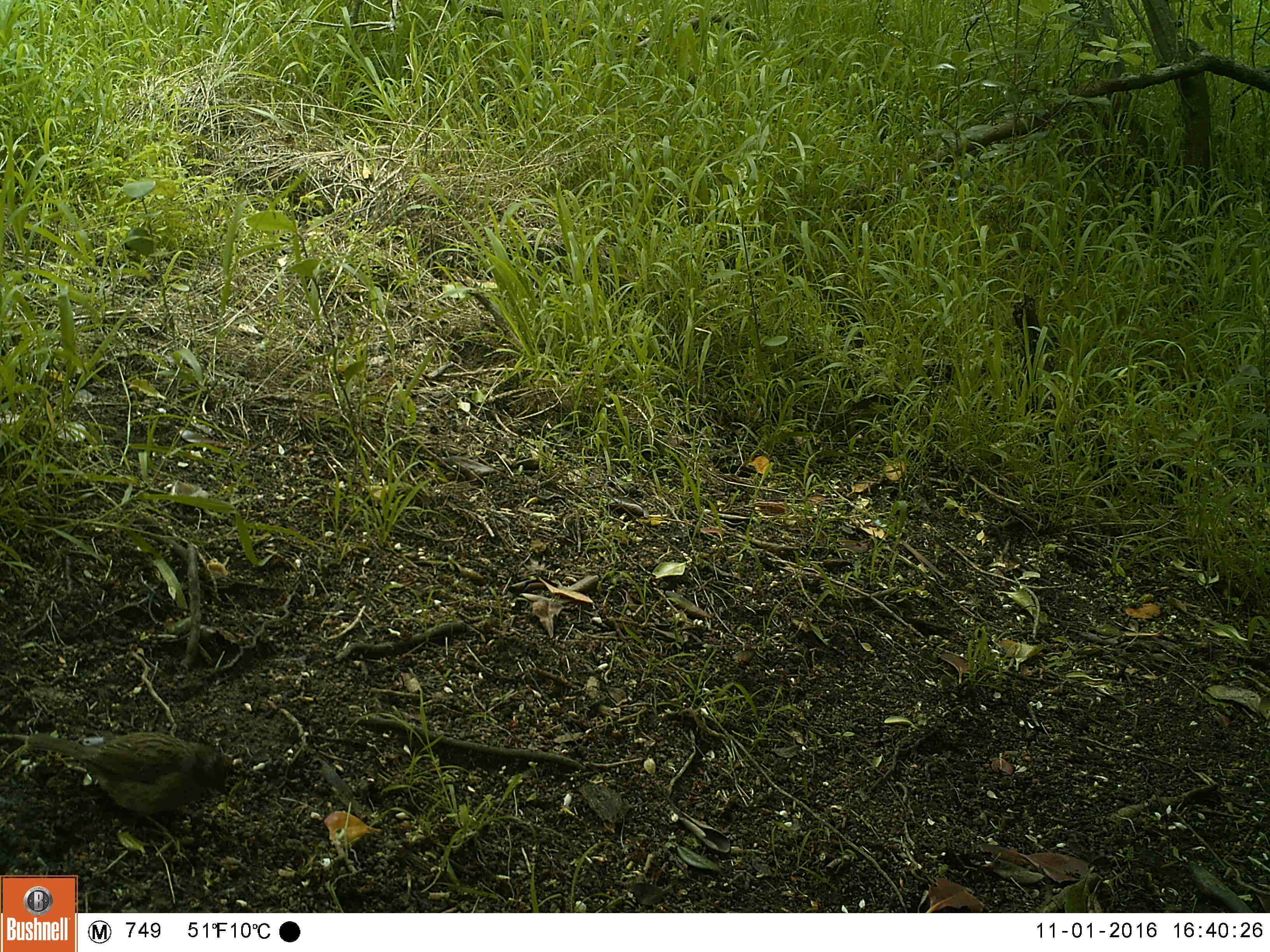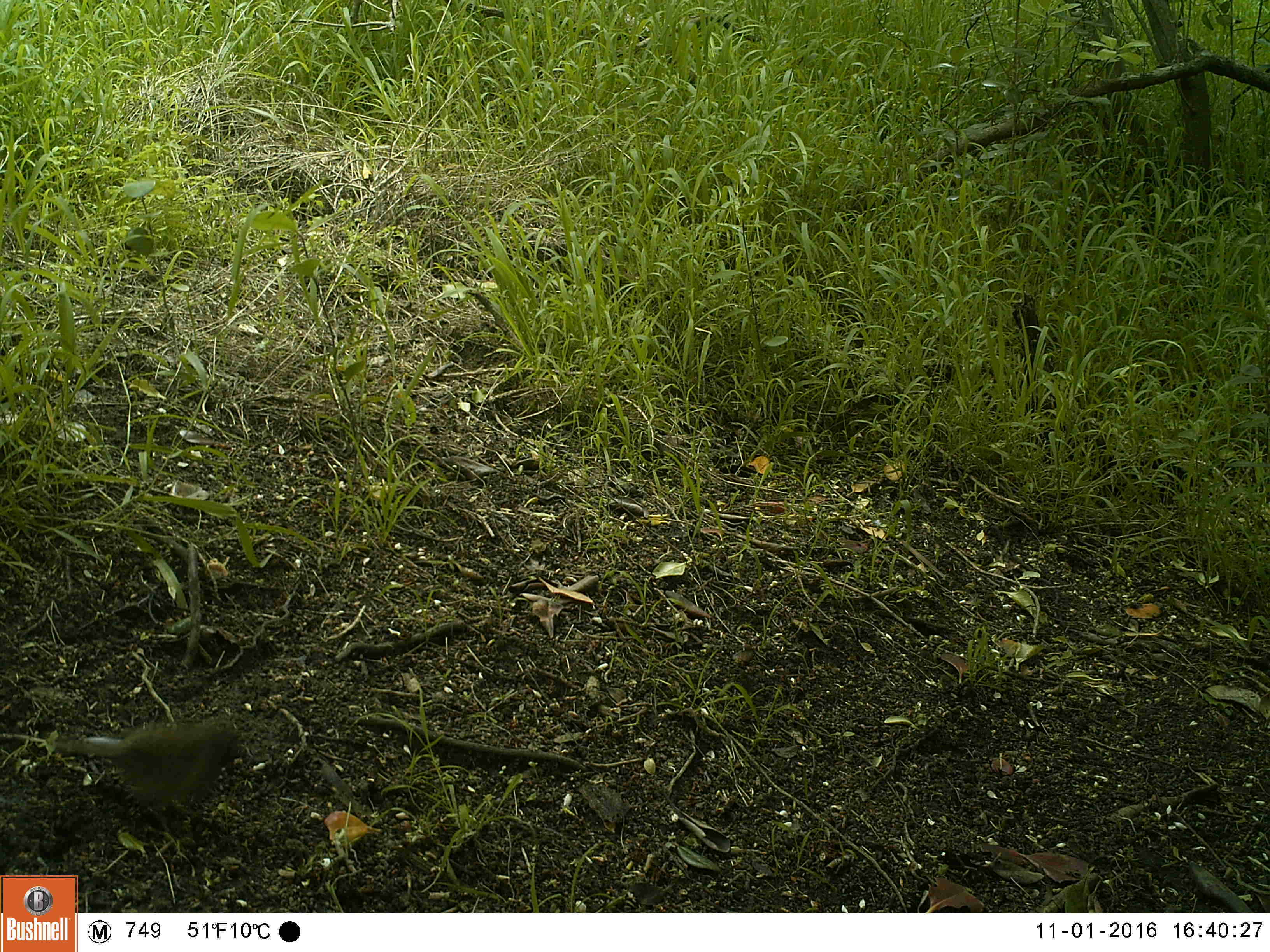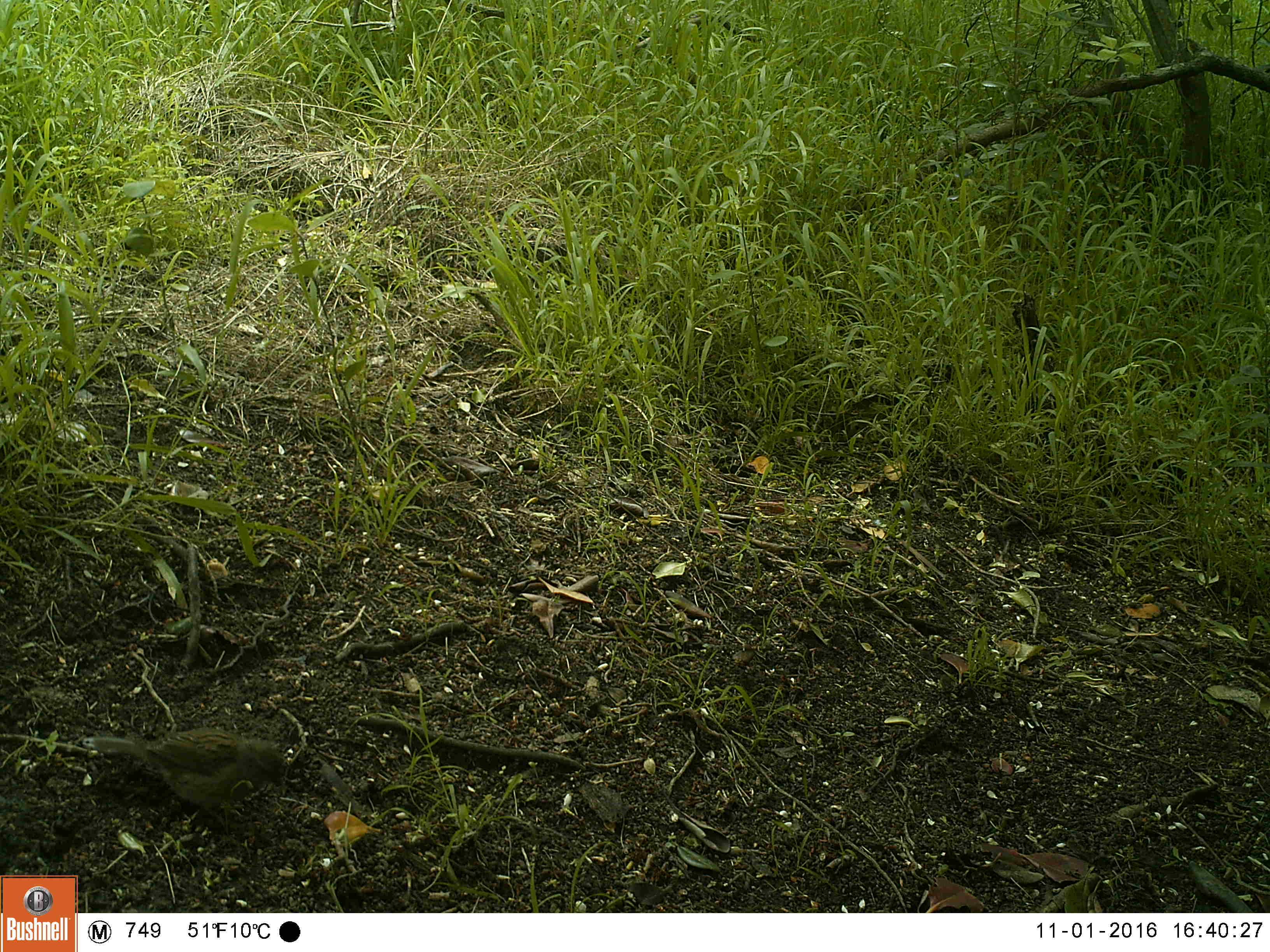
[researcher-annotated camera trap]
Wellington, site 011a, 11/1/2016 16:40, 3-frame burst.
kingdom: Animalia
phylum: Chordata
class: Aves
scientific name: Aves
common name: bird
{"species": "bird (Aves)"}